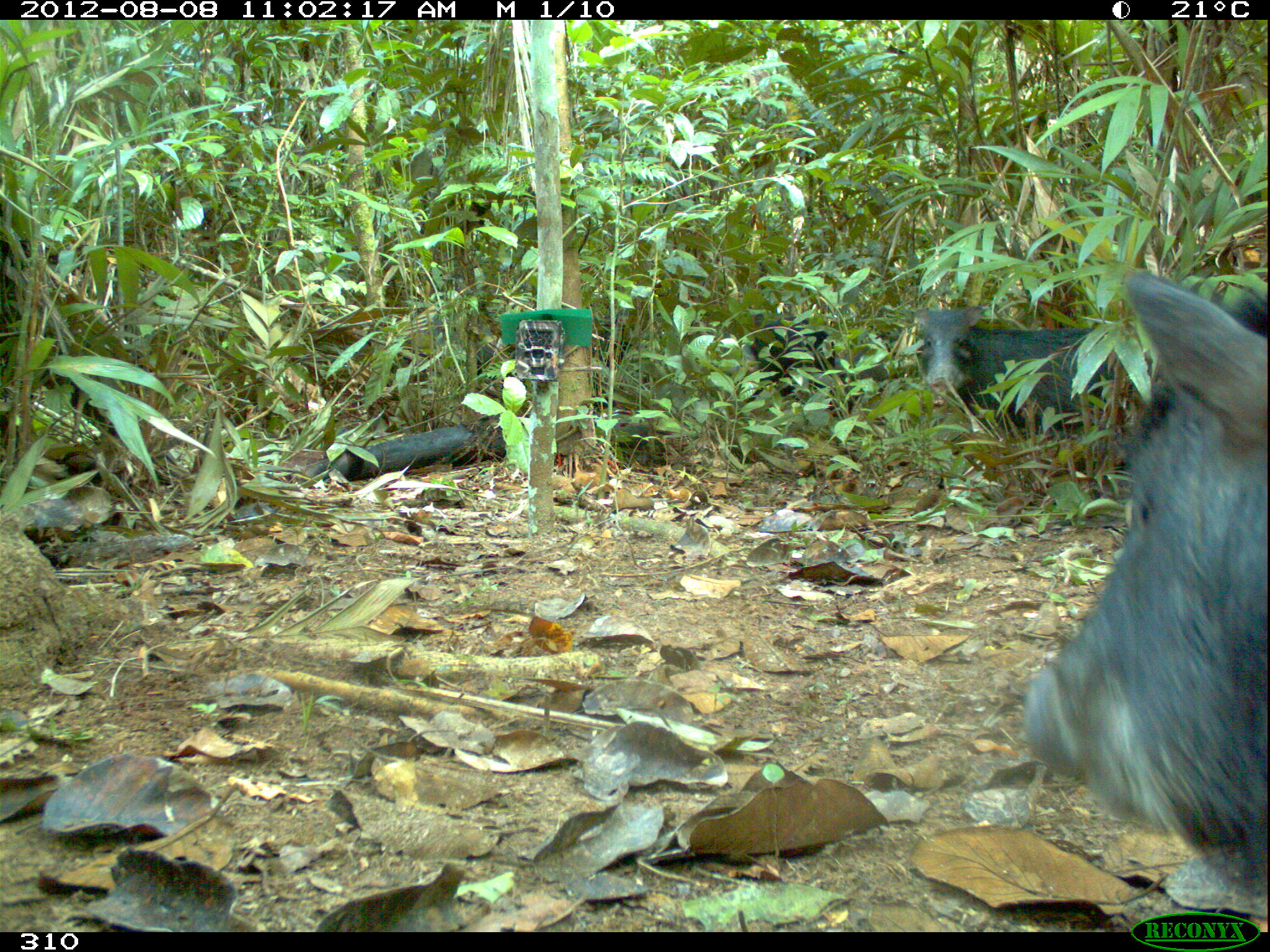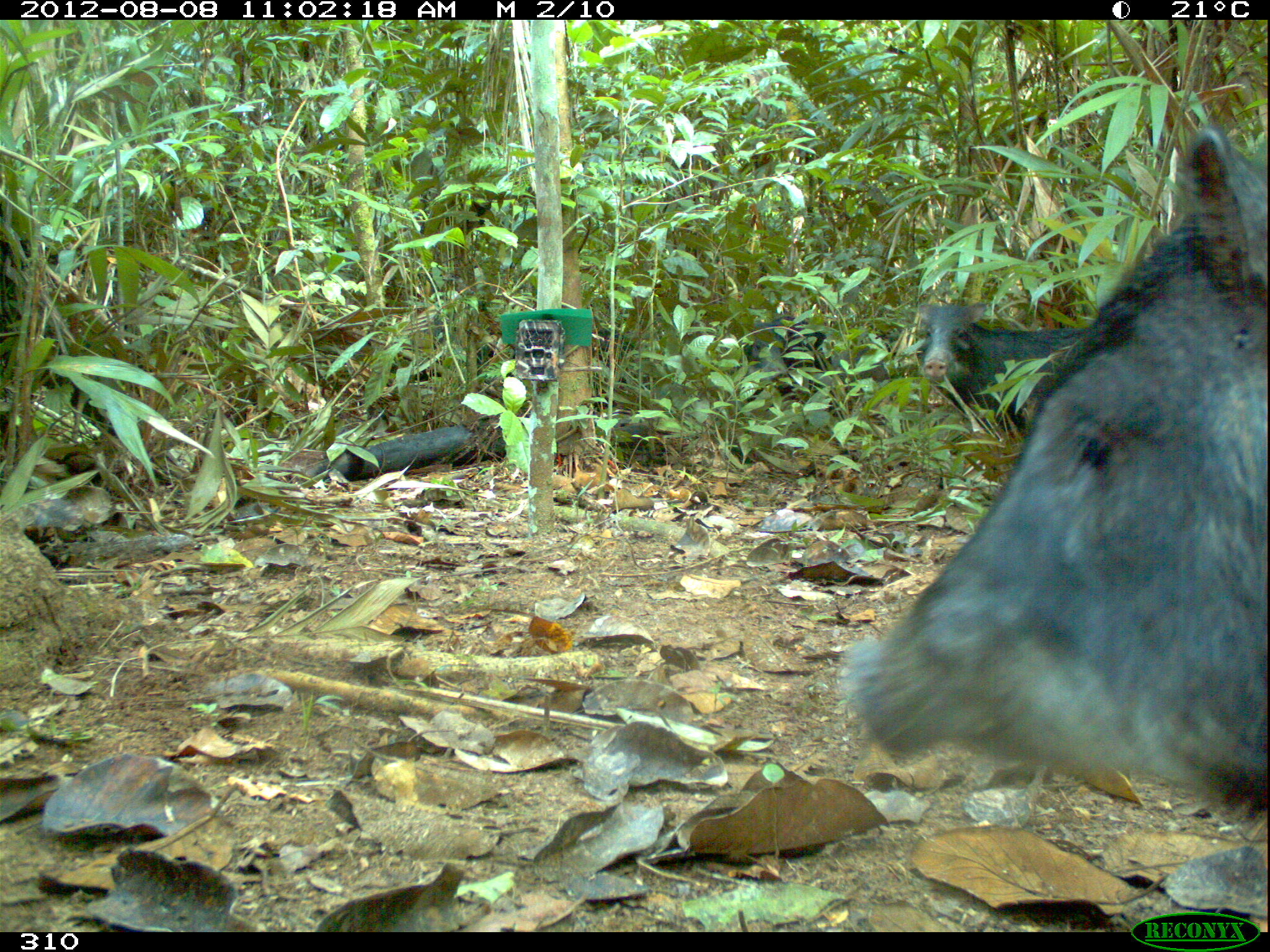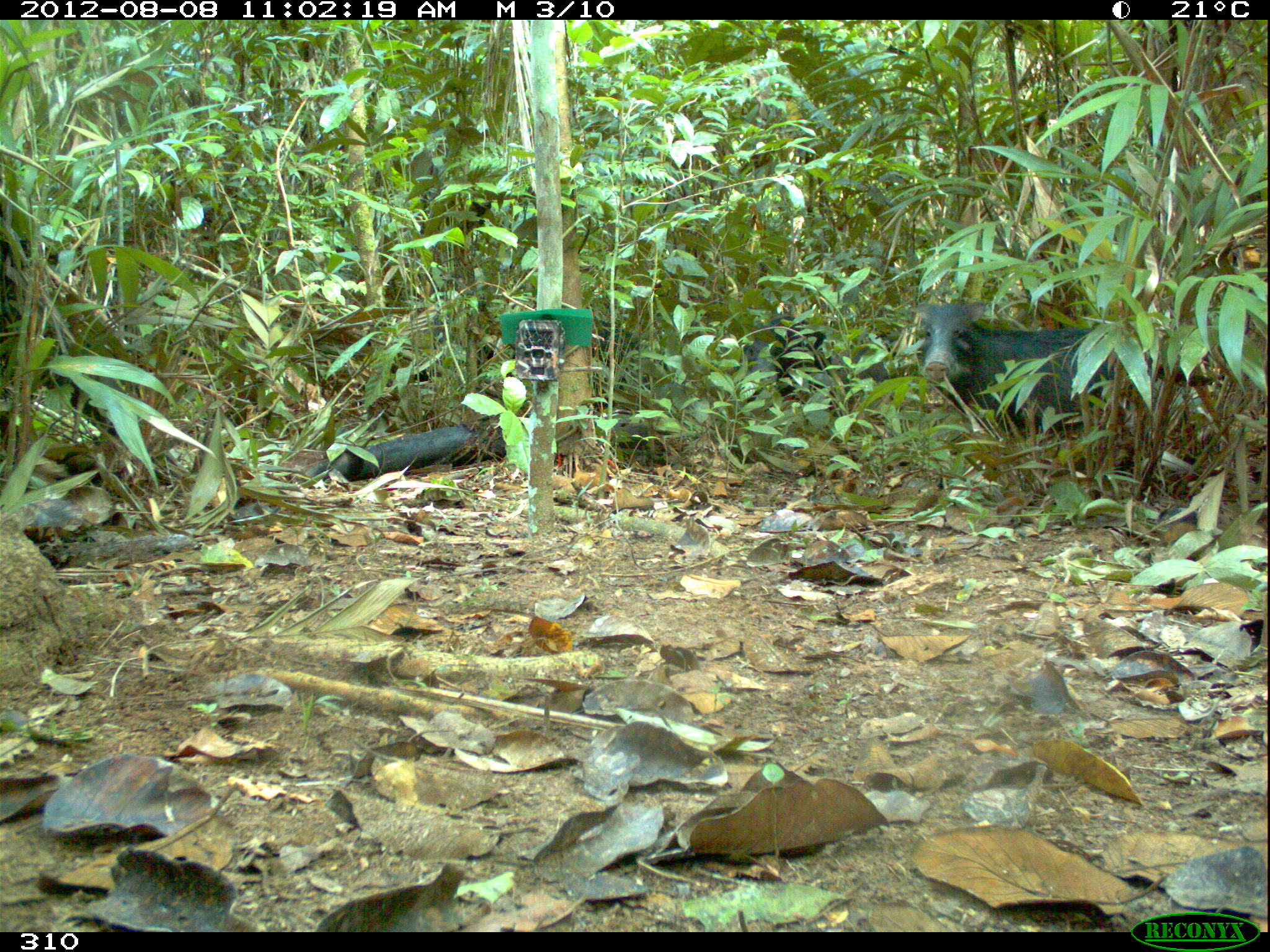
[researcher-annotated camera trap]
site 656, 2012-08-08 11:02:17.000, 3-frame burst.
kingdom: Animalia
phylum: Chordata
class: Mammalia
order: Artiodactyla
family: Tayassuidae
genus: Tayassu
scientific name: Tayassu pecari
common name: white-lipped peccary